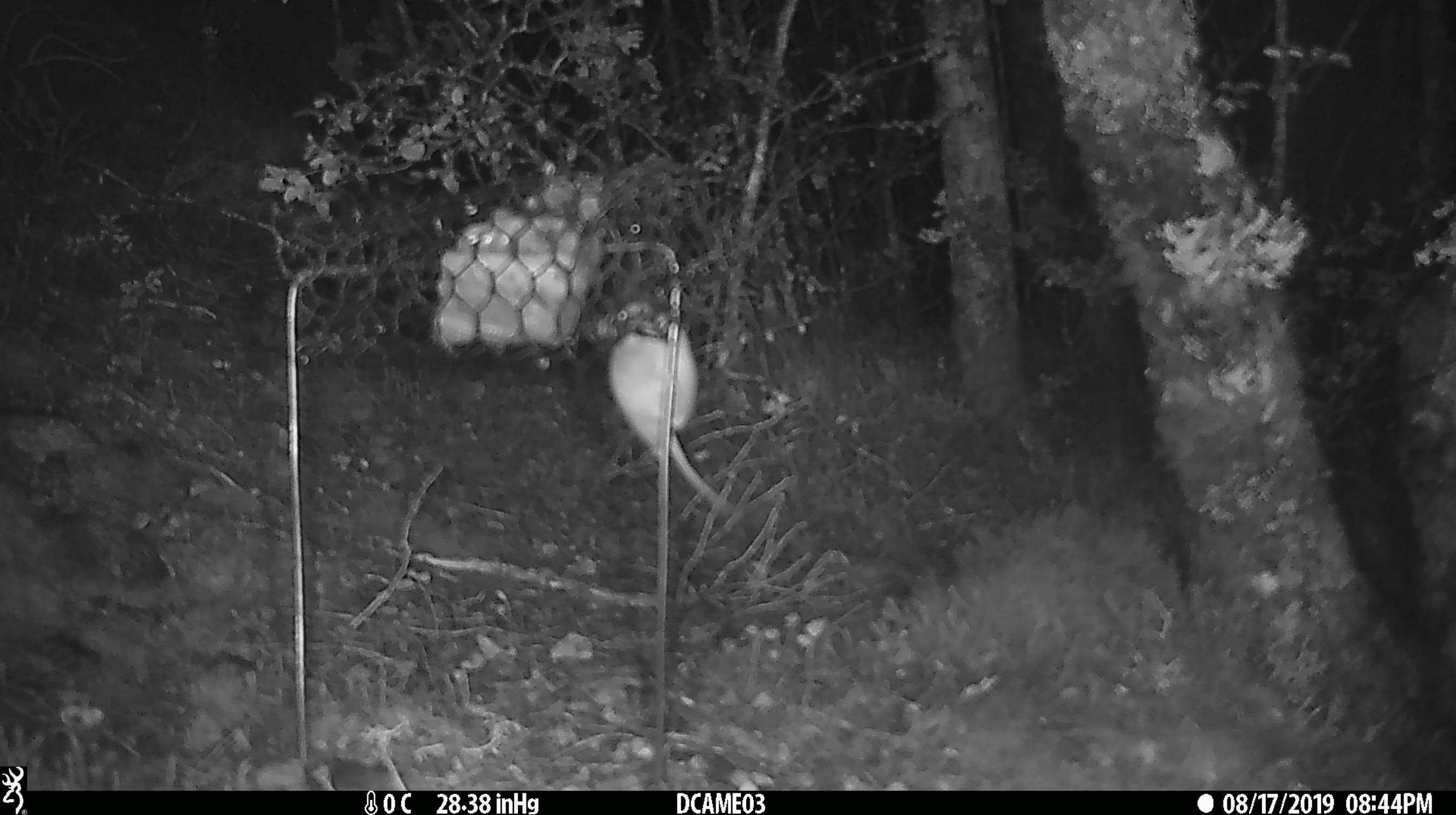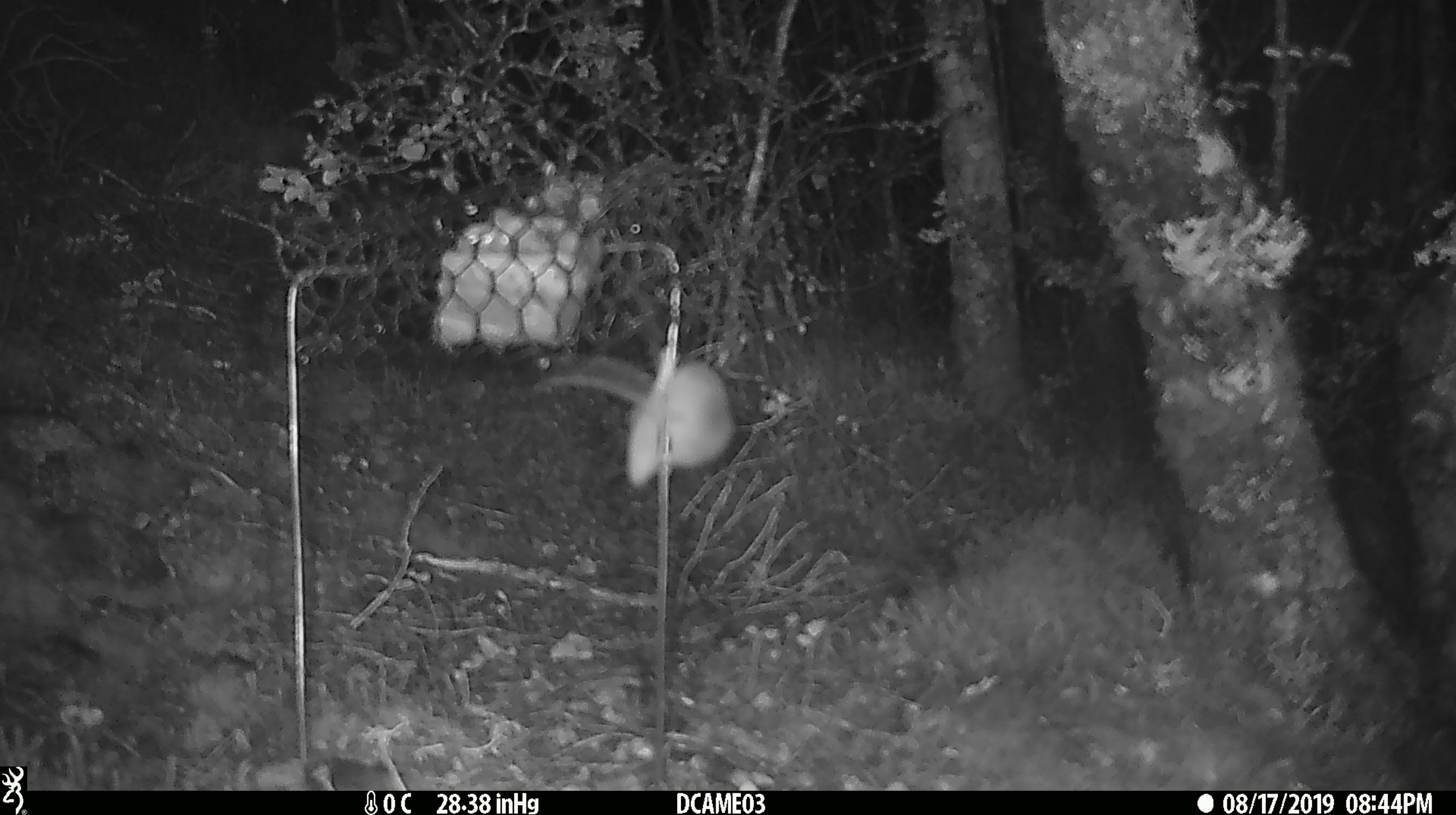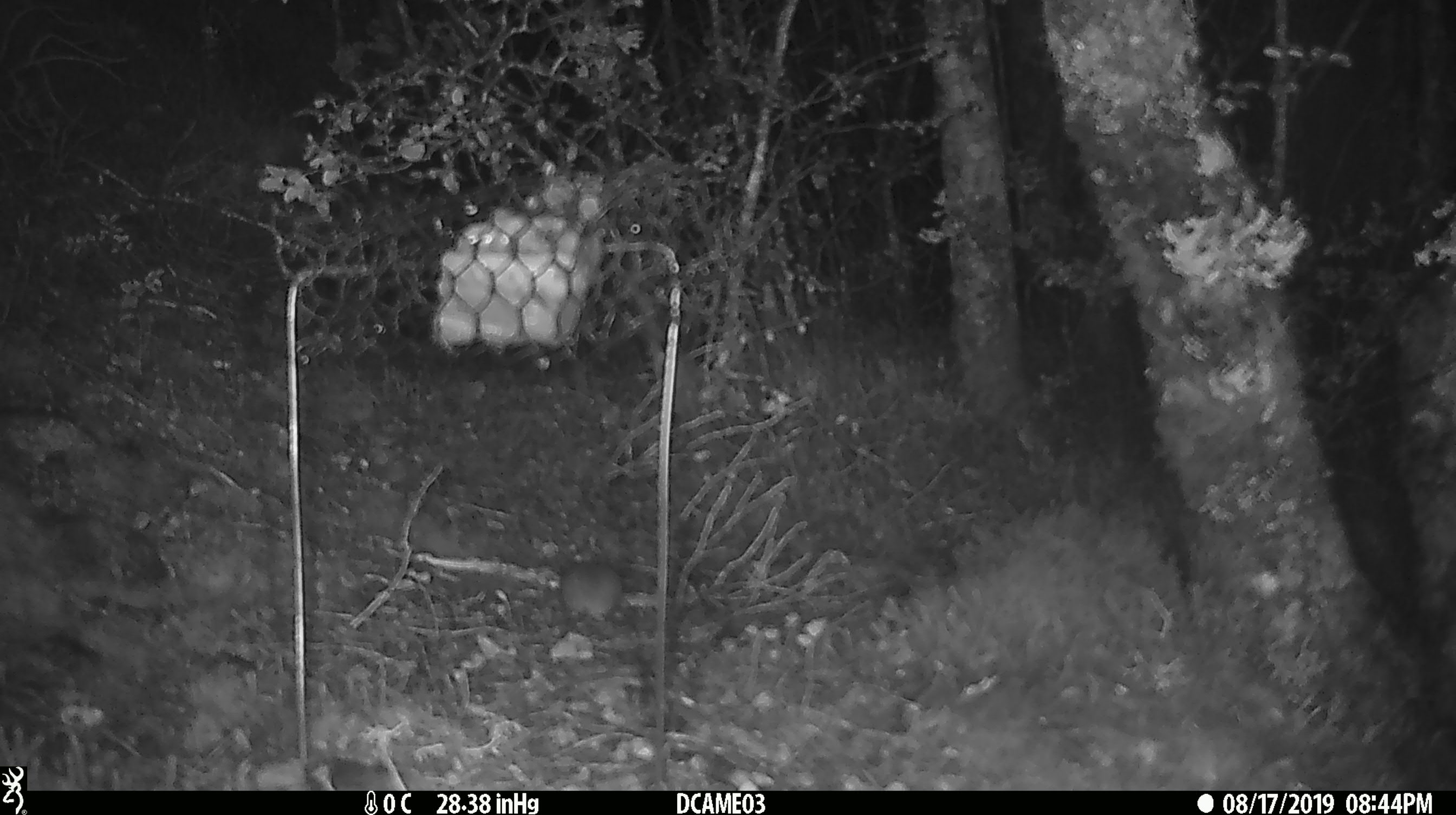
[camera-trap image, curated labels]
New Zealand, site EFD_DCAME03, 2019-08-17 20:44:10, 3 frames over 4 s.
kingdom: Animalia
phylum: Chordata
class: Mammalia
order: Rodentia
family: Muridae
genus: Mus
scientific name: Mus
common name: mouse